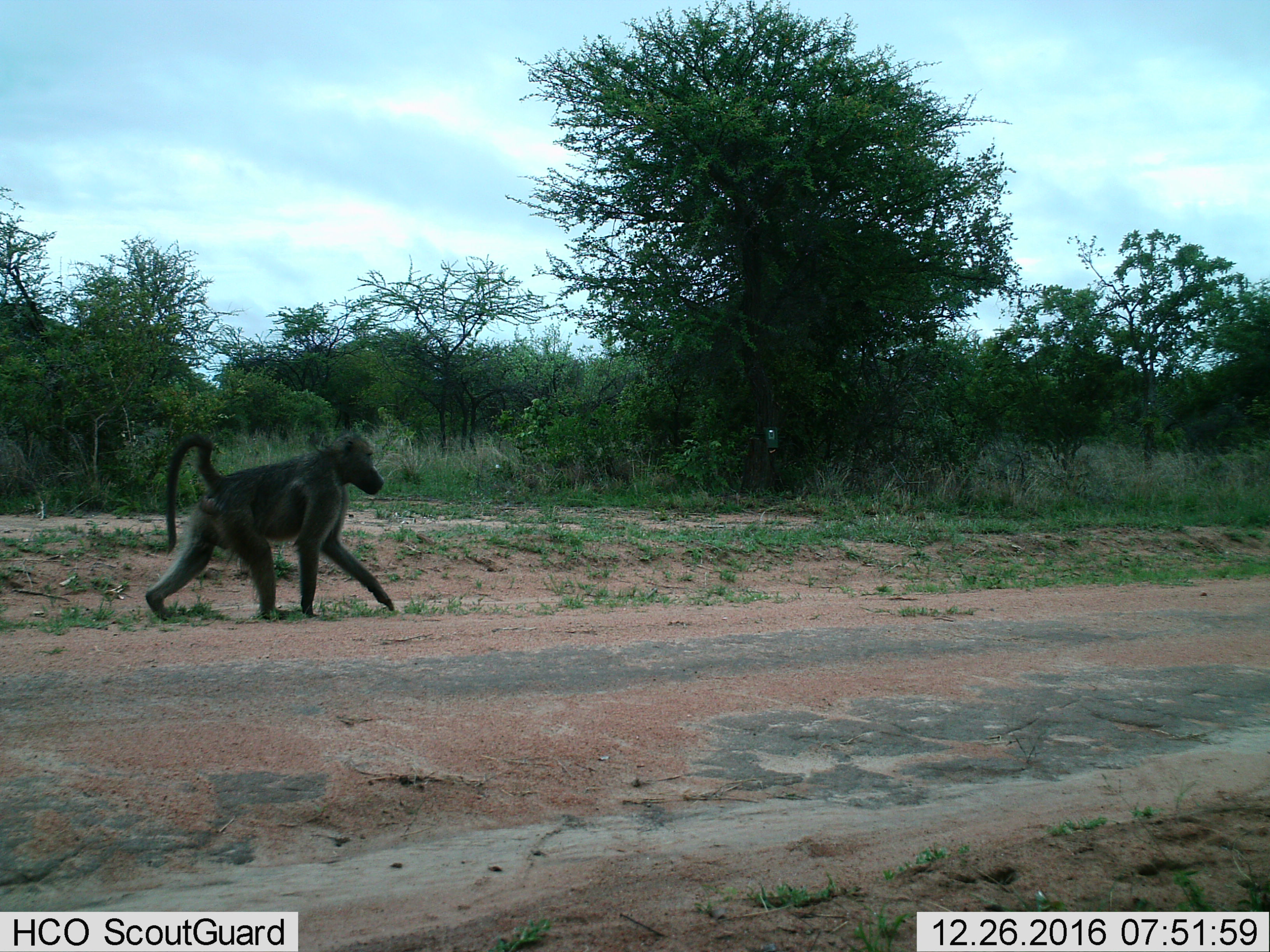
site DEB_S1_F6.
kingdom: Animalia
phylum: Chordata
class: Mammalia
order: Primates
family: Cercopithecidae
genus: Papio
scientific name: Papio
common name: baboon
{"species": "baboon (Papio)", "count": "1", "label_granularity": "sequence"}